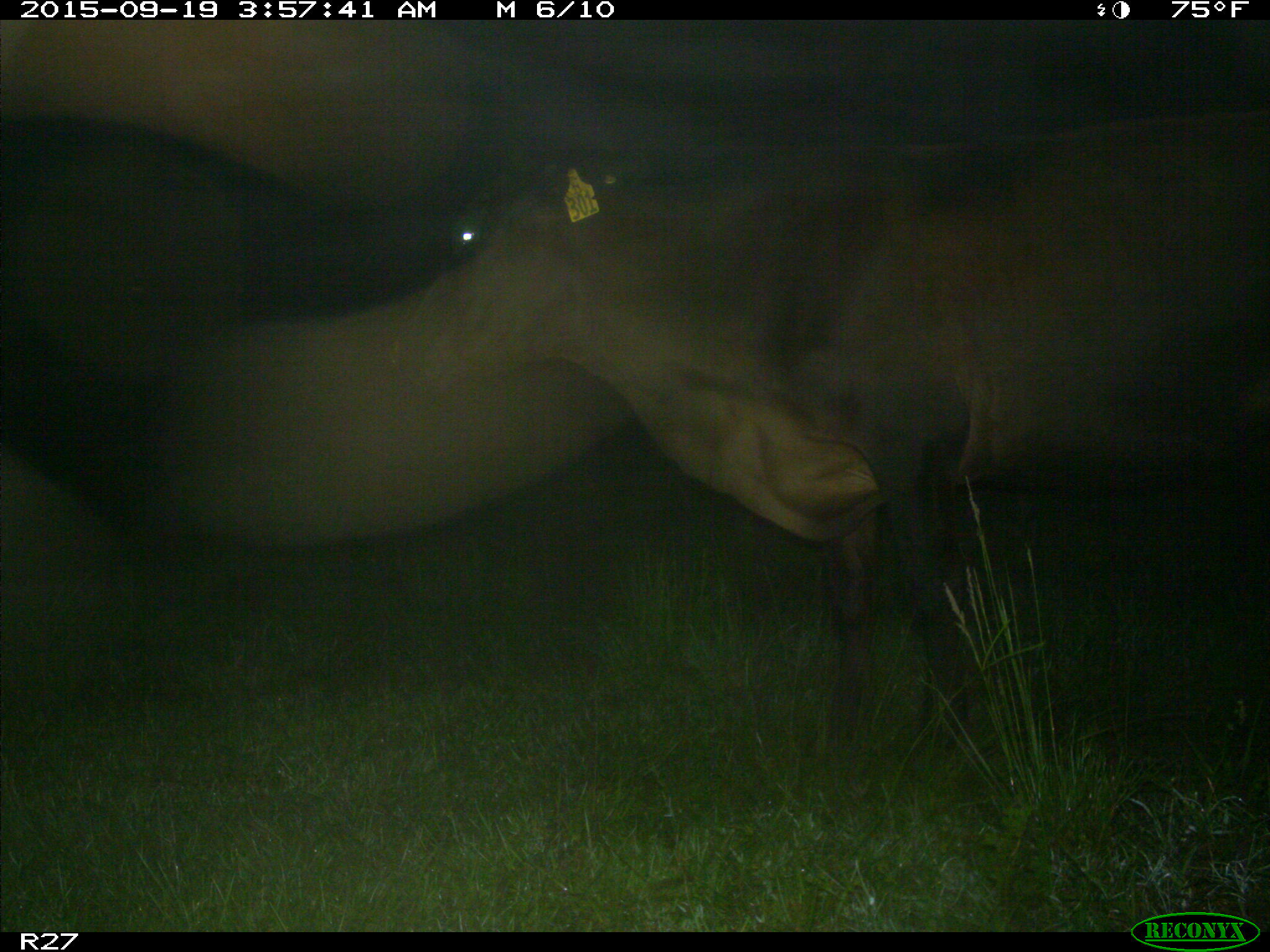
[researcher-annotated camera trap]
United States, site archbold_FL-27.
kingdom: Animalia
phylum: Chordata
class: Mammalia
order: Artiodactyla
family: Bovidae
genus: Bos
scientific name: Bos taurus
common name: domestic cow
Bos taurus (domestic cow).